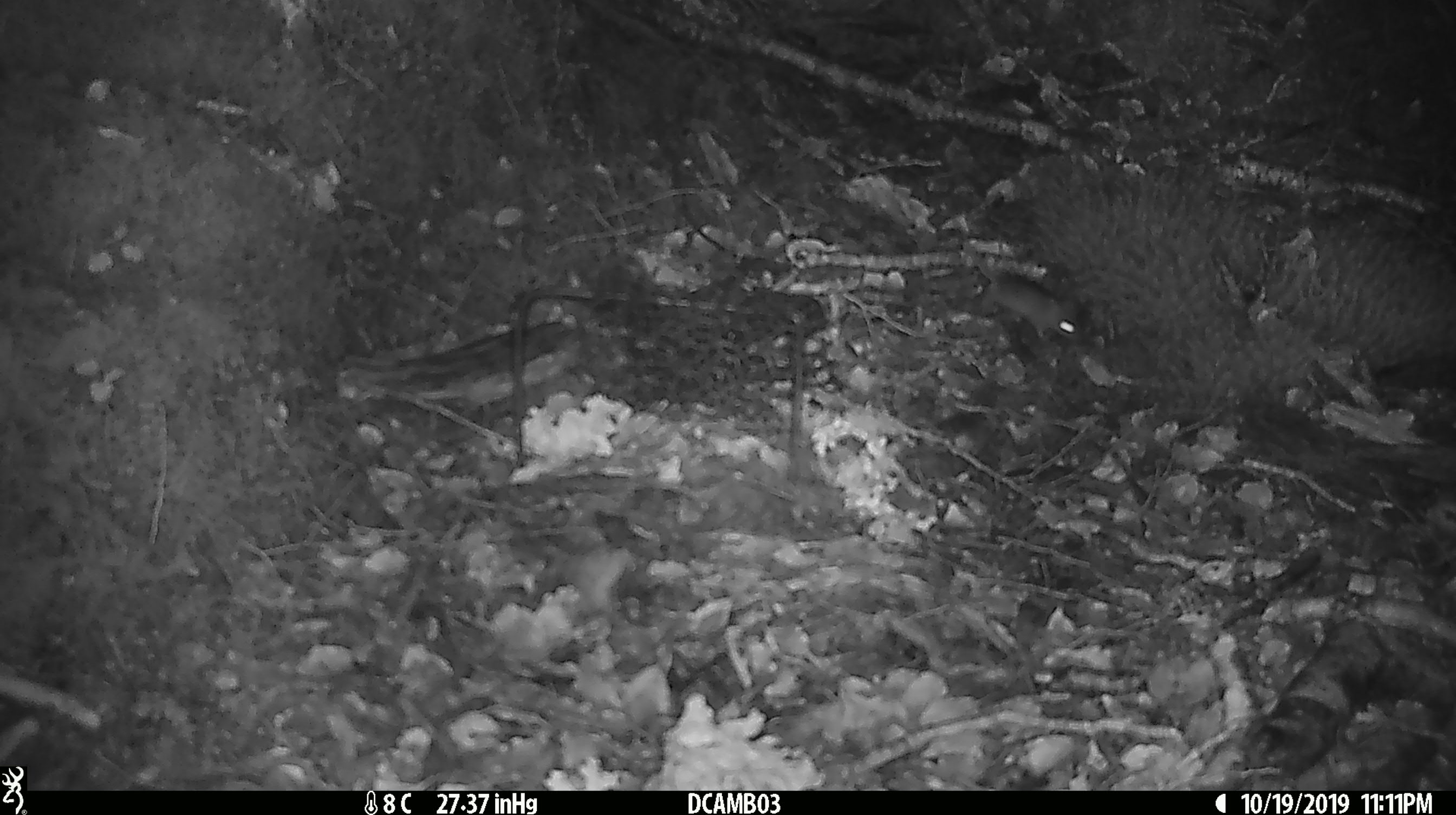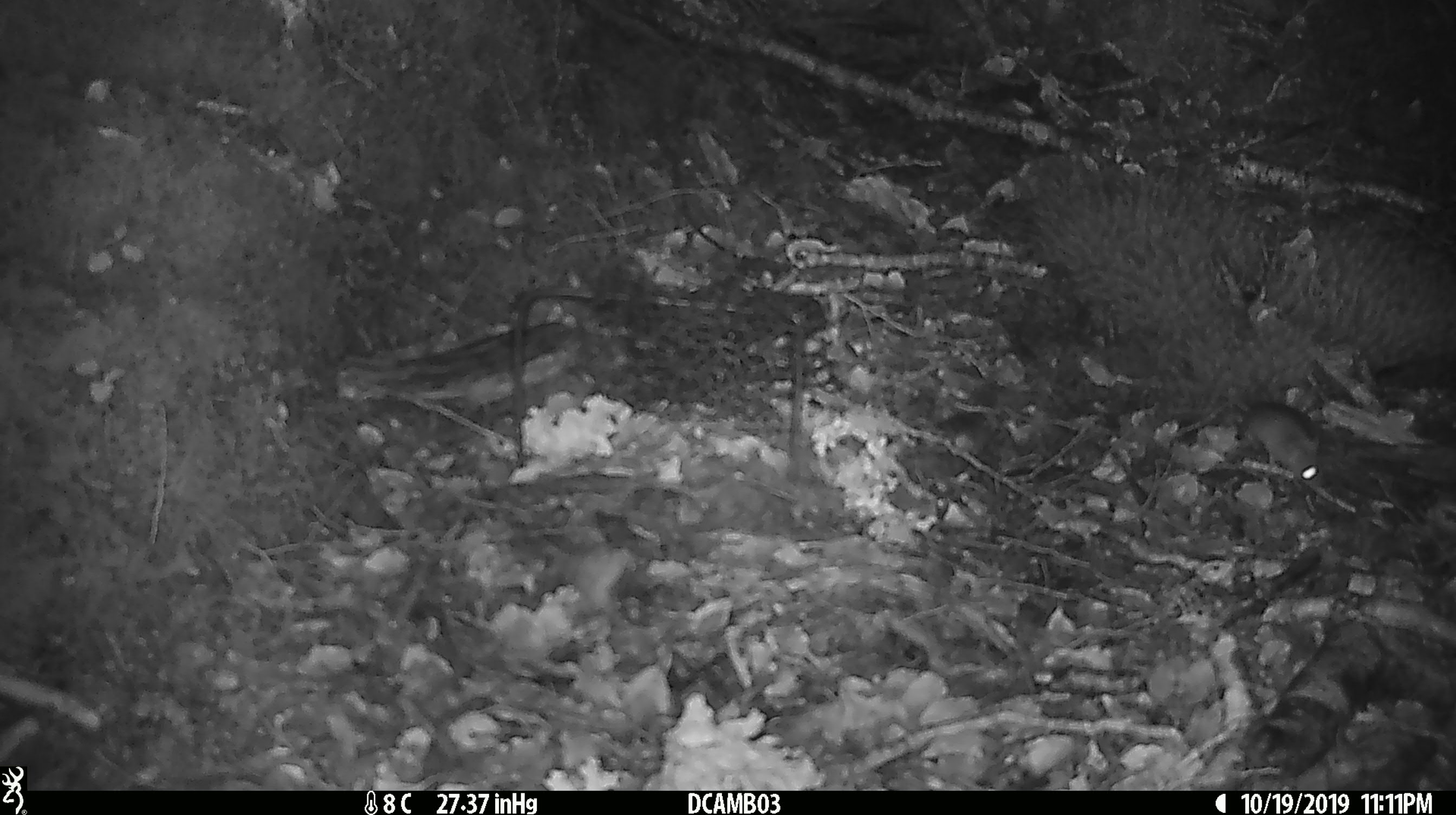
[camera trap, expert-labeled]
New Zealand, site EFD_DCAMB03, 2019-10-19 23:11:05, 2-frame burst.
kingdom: Animalia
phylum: Chordata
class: Mammalia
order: Rodentia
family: Muridae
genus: Mus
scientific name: Mus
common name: mouse